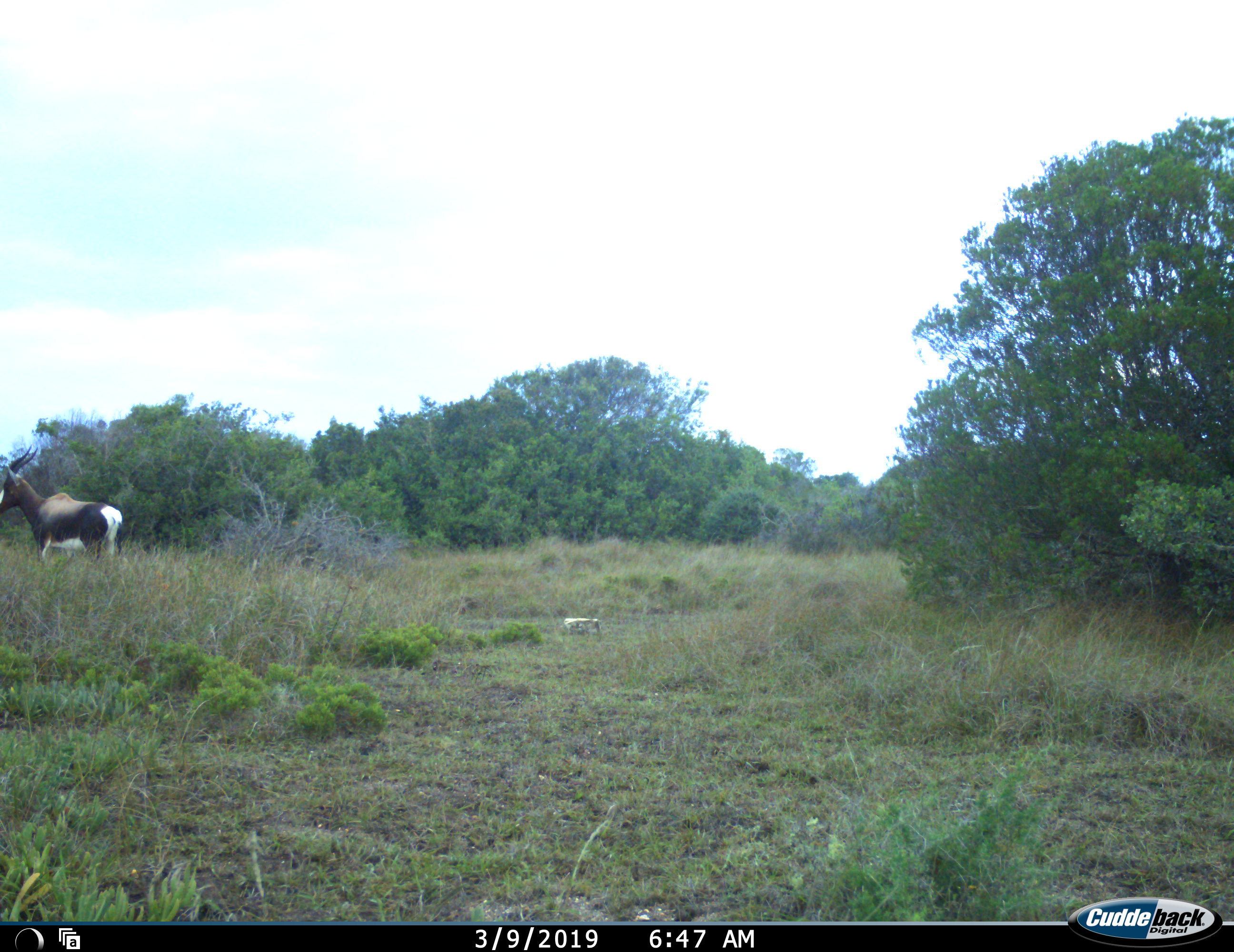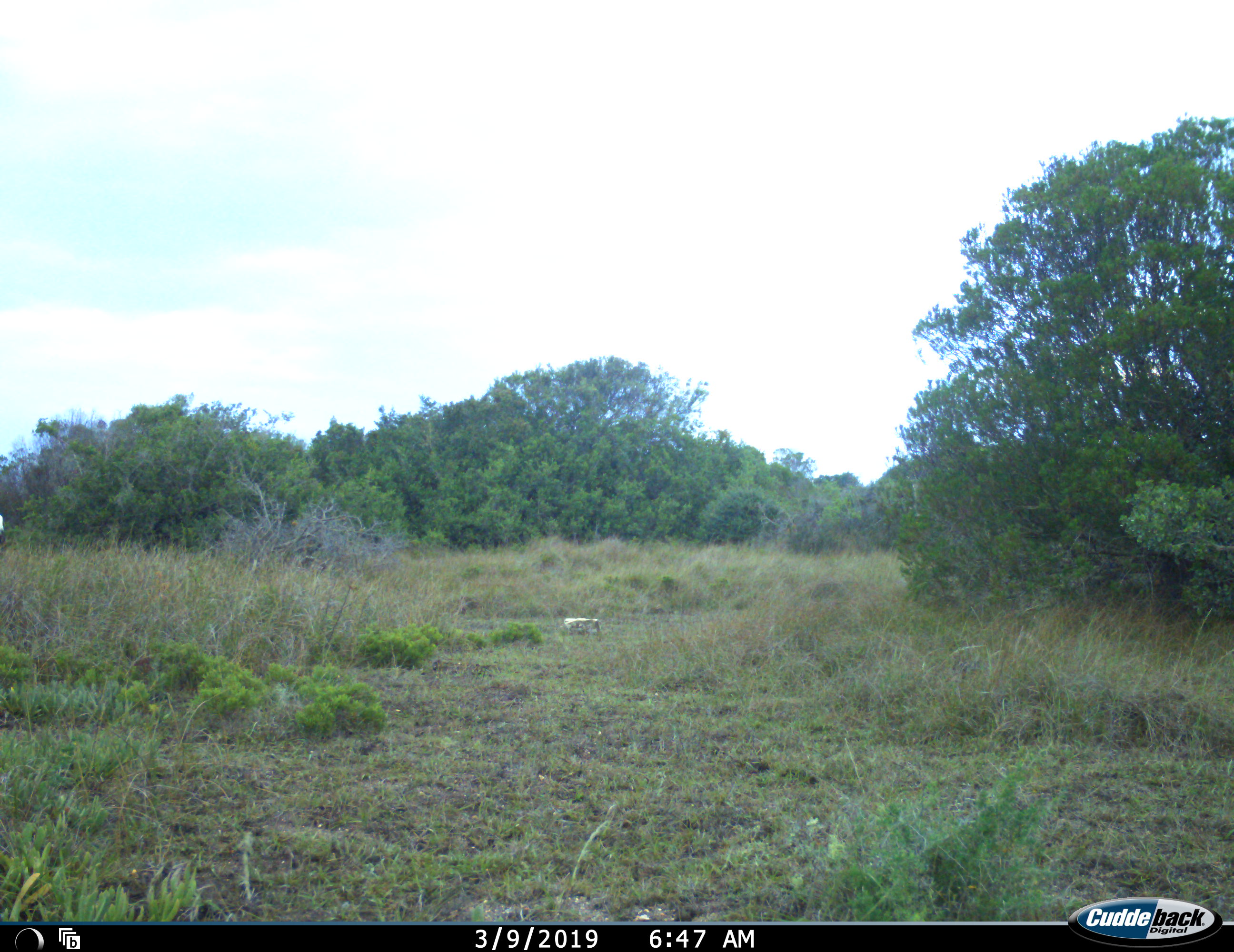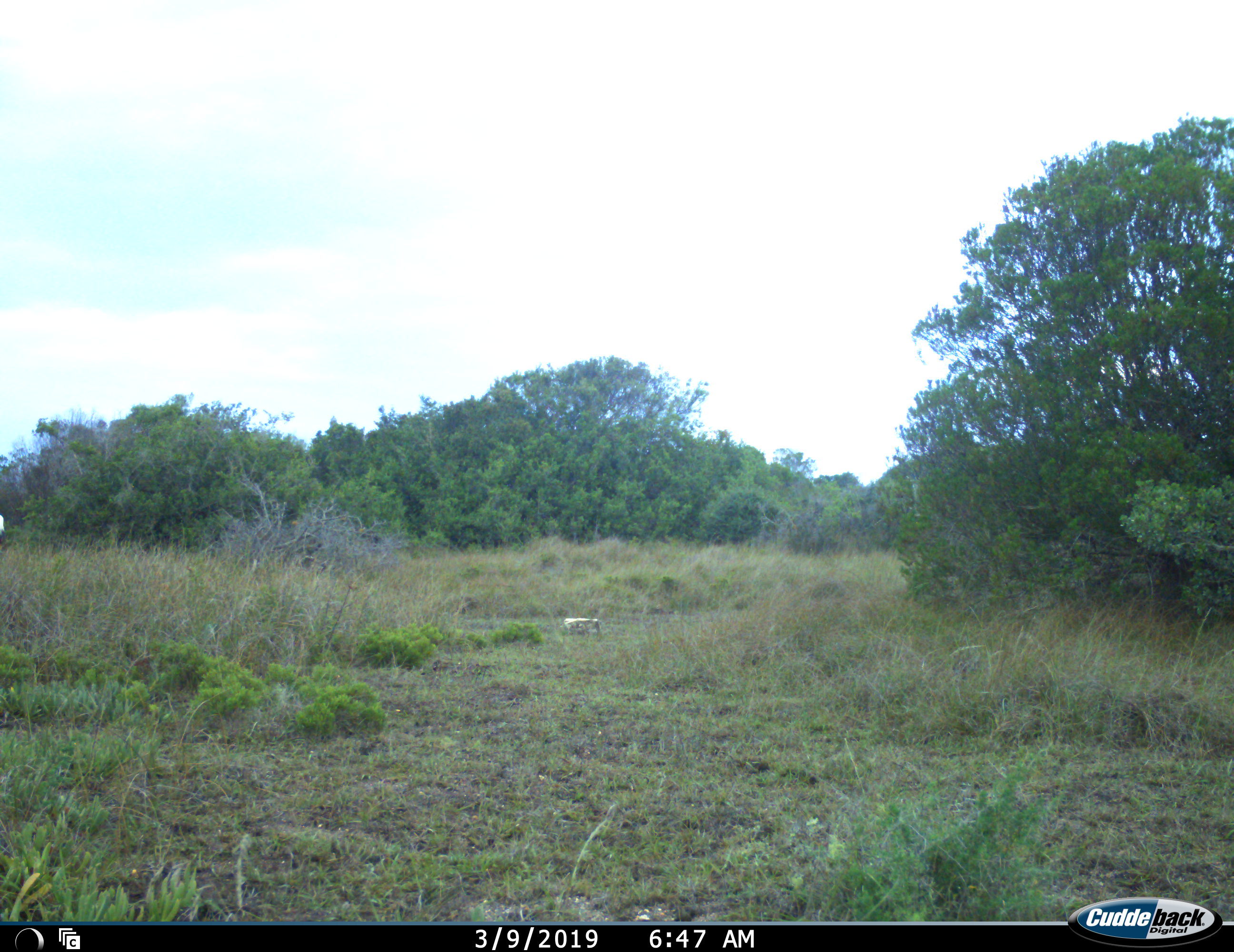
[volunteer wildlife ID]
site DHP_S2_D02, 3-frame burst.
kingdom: Animalia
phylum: Chordata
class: Mammalia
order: Artiodactyla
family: Bovidae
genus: Damaliscus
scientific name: Damaliscus pygargus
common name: bontebok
Bontebok (Damaliscus pygargus), count 1. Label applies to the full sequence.